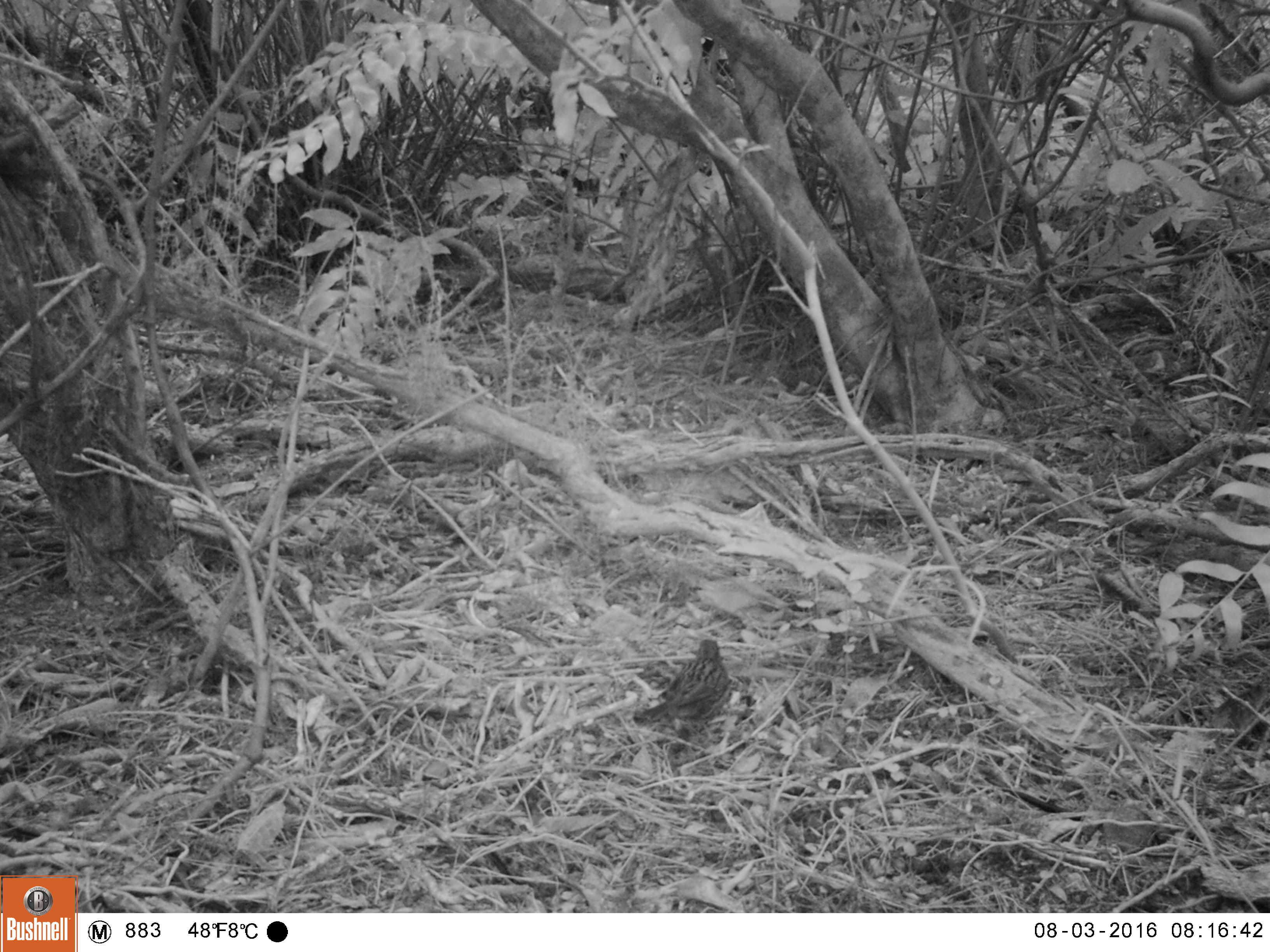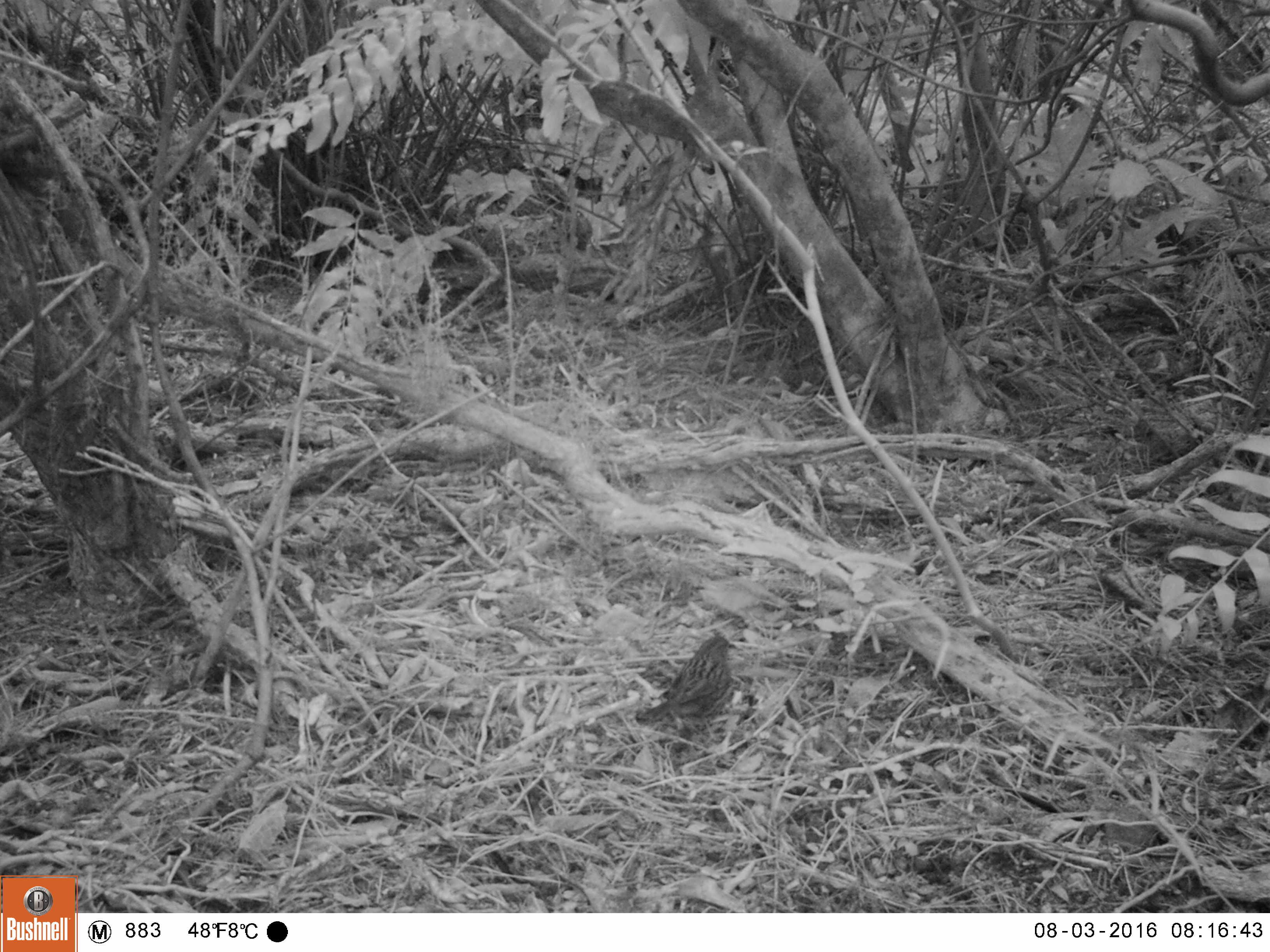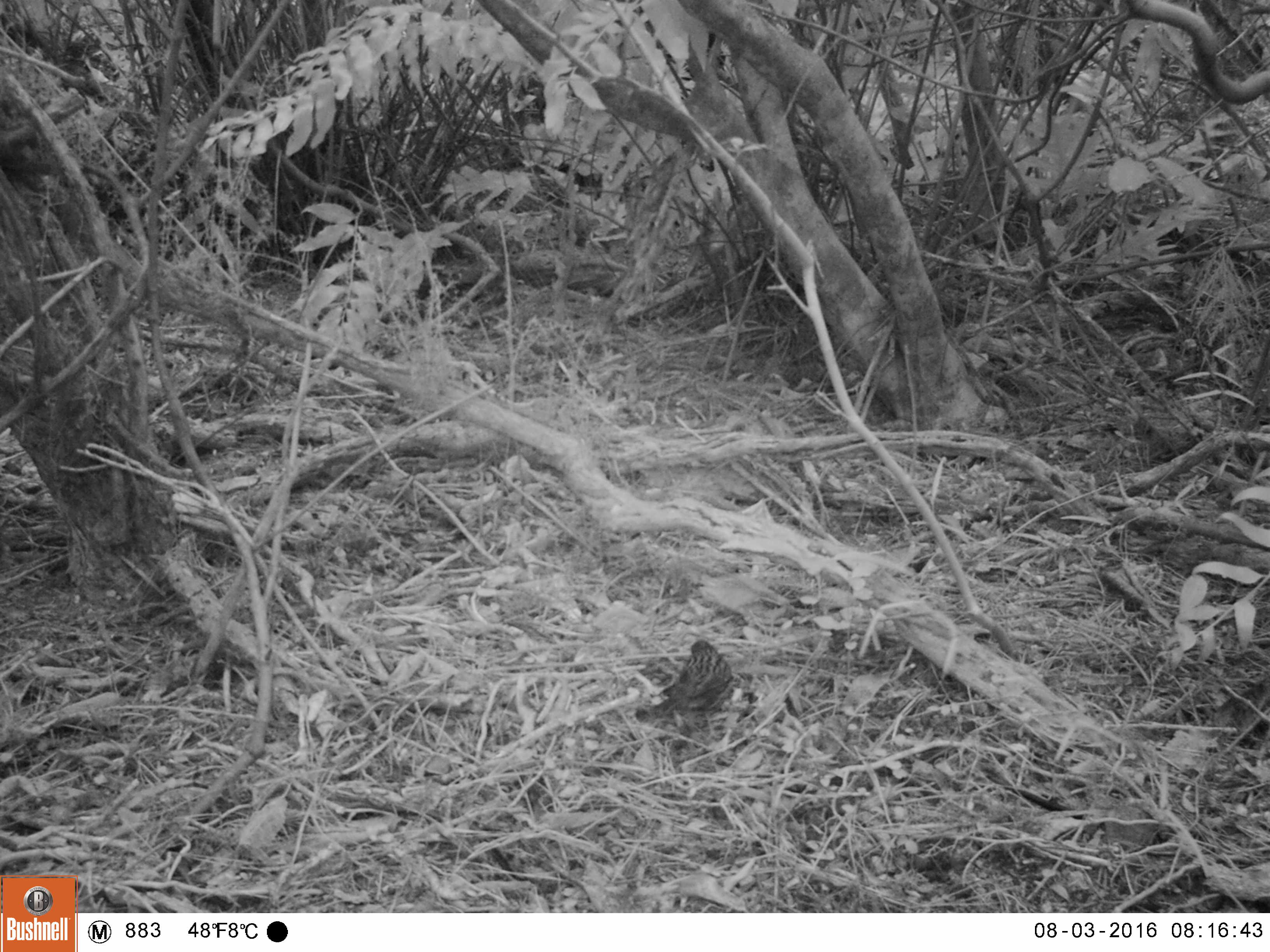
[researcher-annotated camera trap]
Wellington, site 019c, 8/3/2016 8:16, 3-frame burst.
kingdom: Animalia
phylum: Chordata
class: Aves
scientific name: Aves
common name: bird